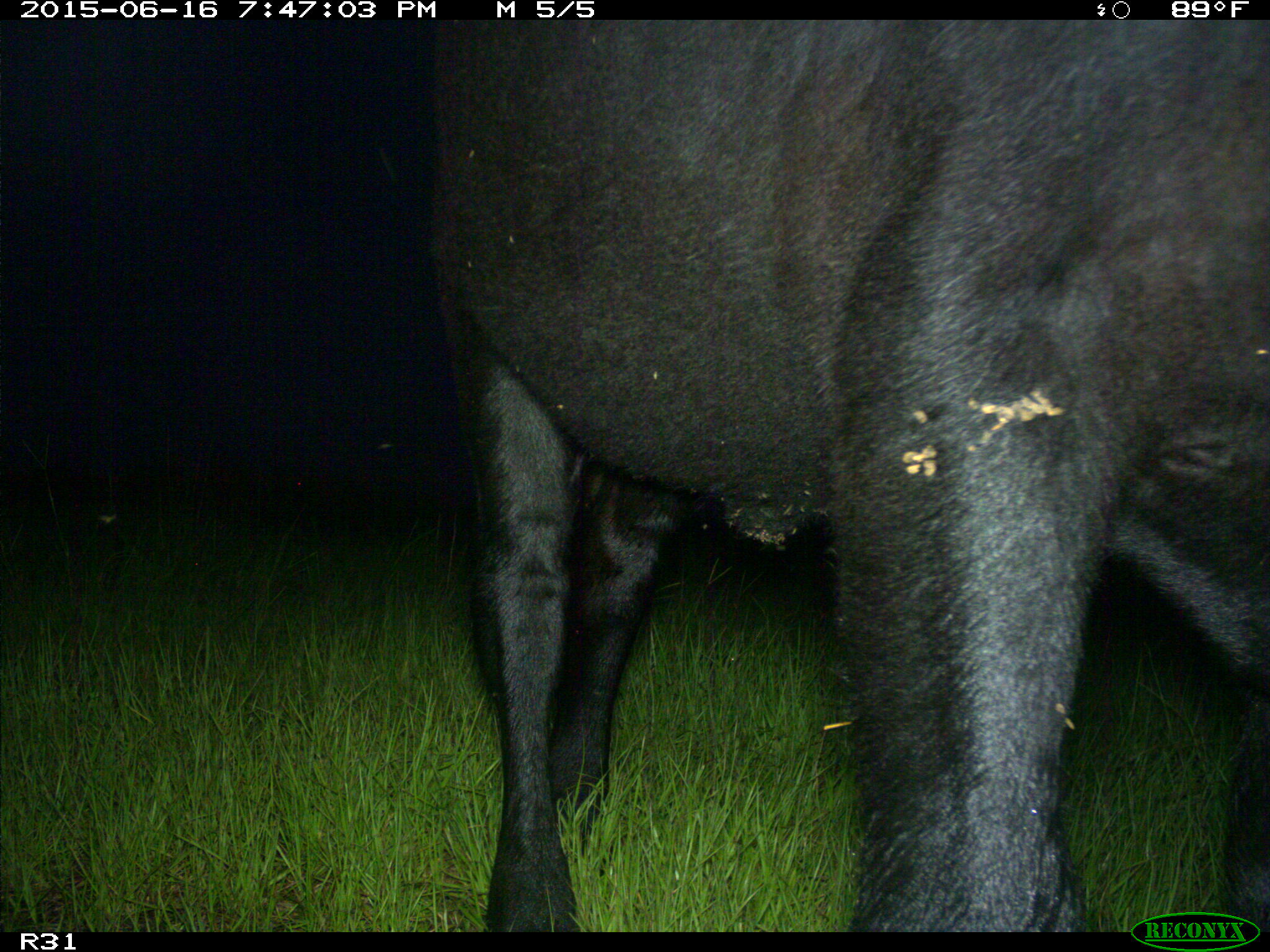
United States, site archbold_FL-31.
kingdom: Animalia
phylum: Chordata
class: Mammalia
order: Artiodactyla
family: Bovidae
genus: Bos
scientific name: Bos taurus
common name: domestic cow